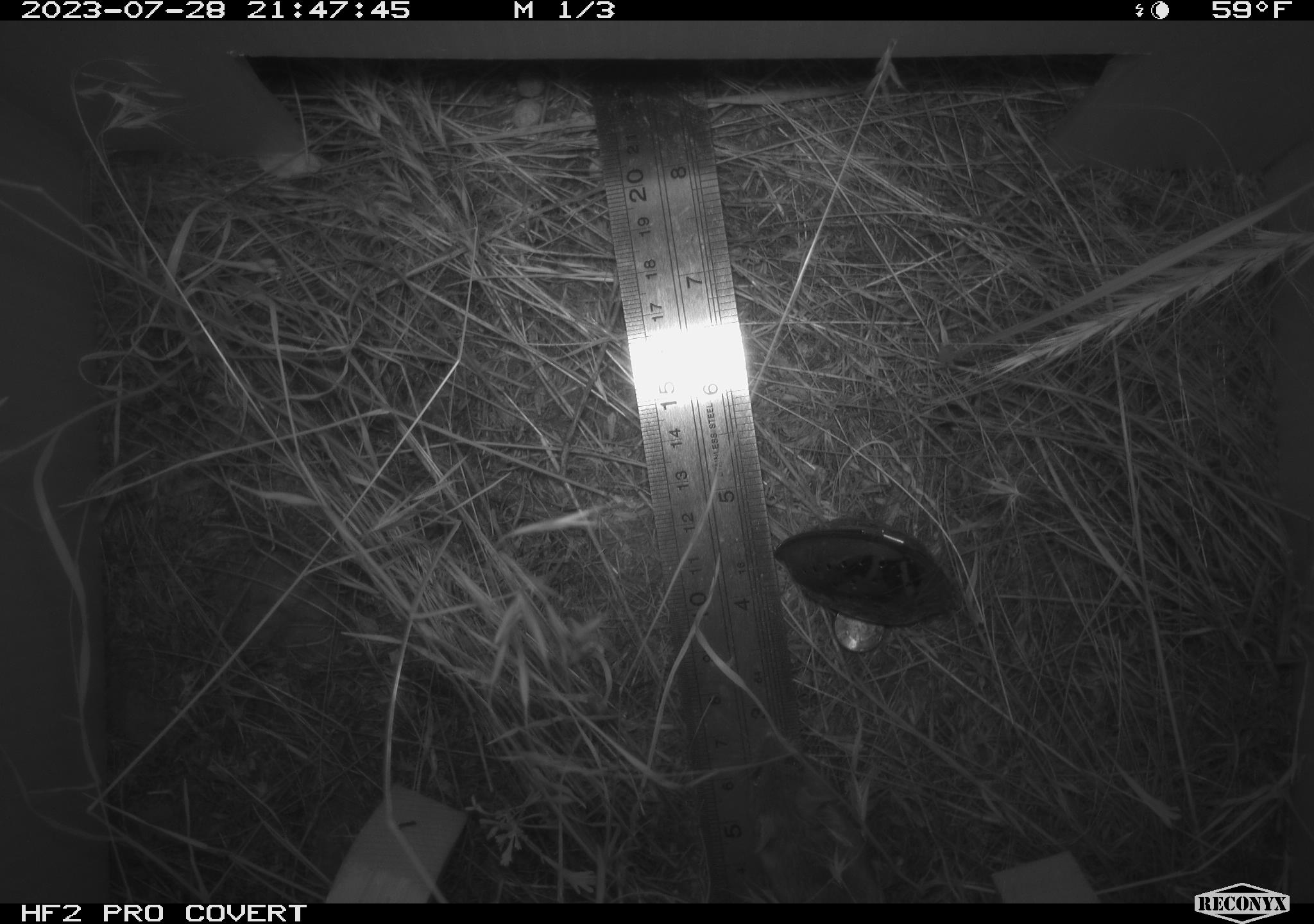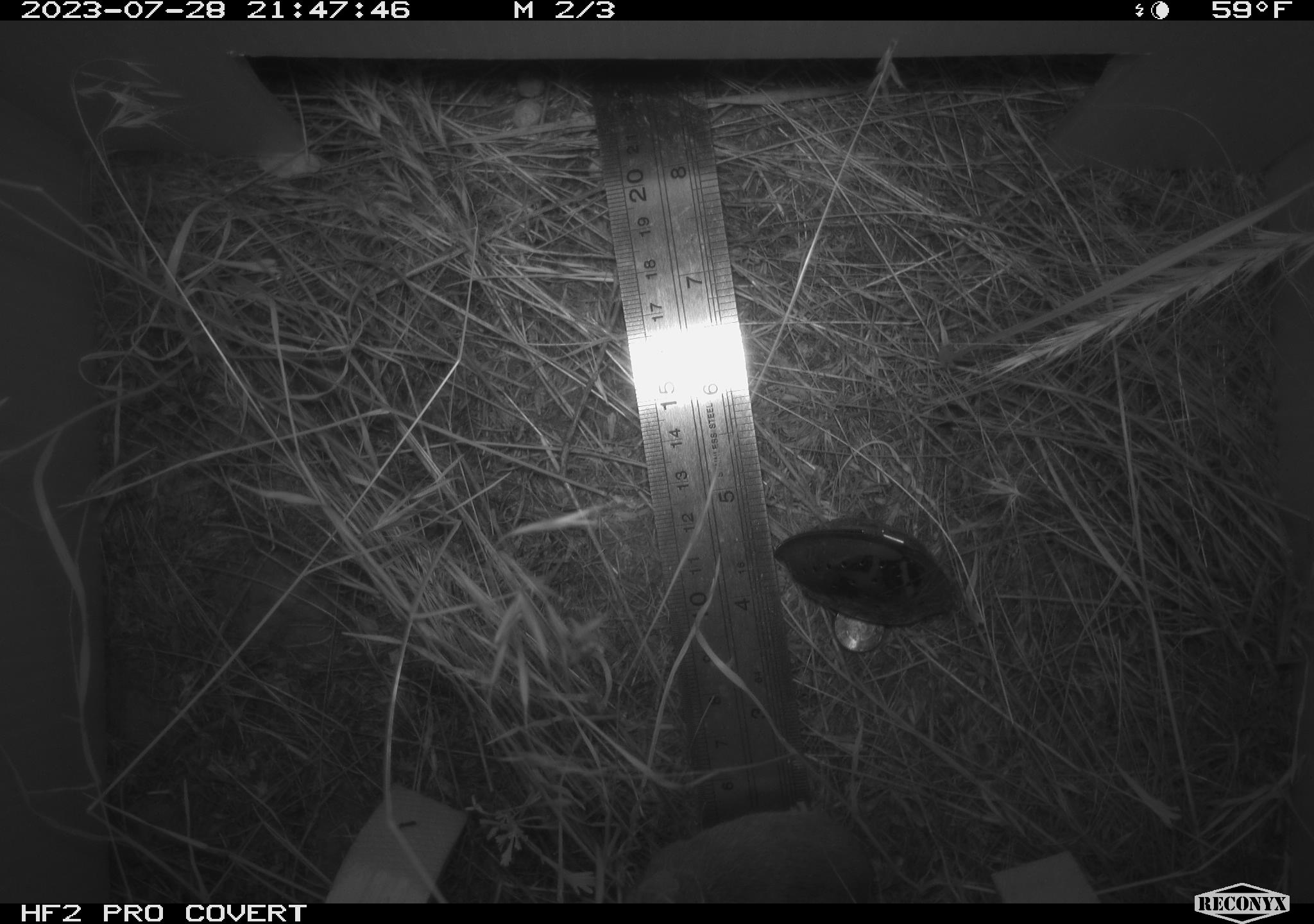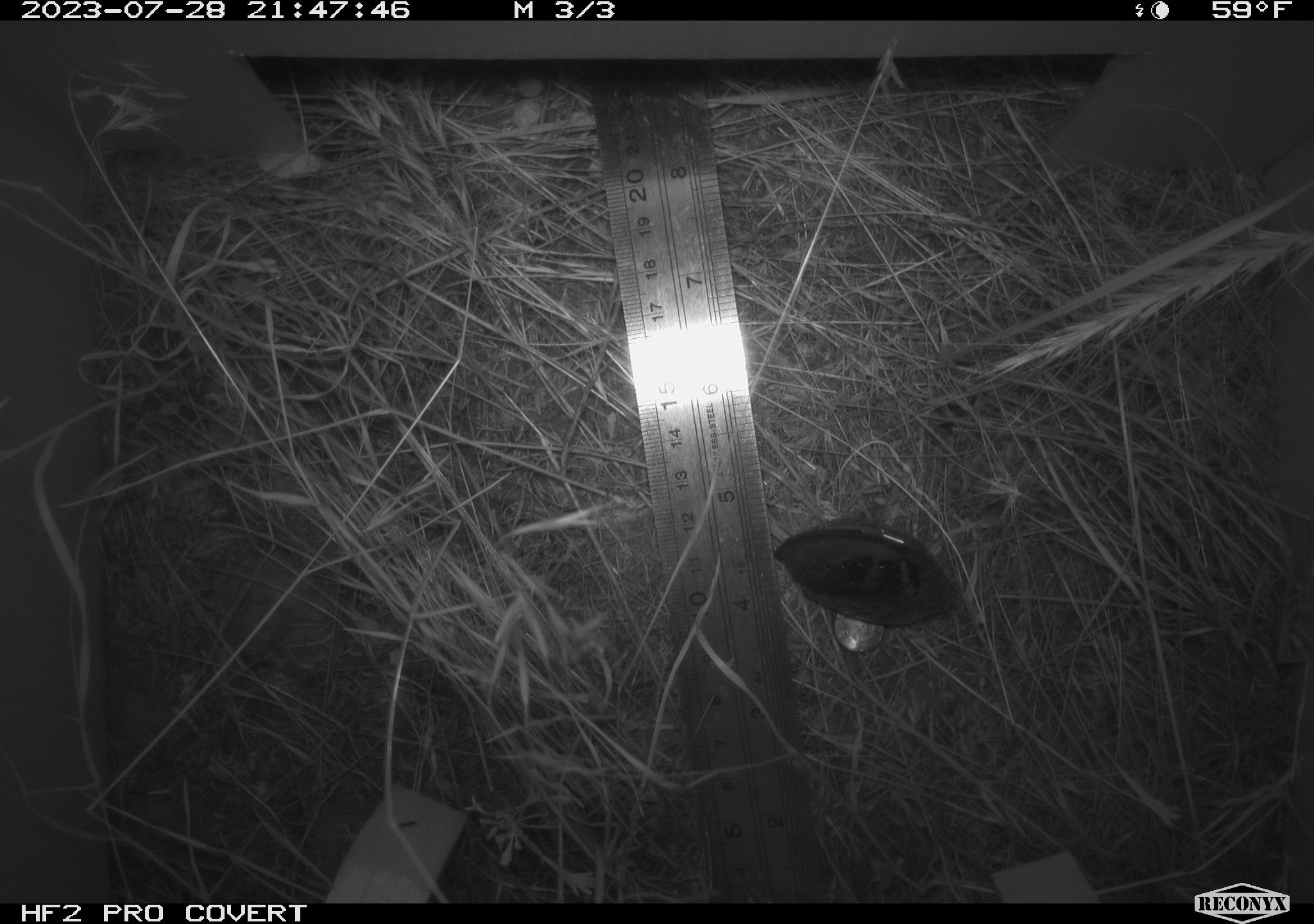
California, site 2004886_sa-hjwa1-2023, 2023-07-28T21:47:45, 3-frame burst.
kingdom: Animalia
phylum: Chordata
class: Mammalia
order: Rodentia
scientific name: Rodentia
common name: mouse species